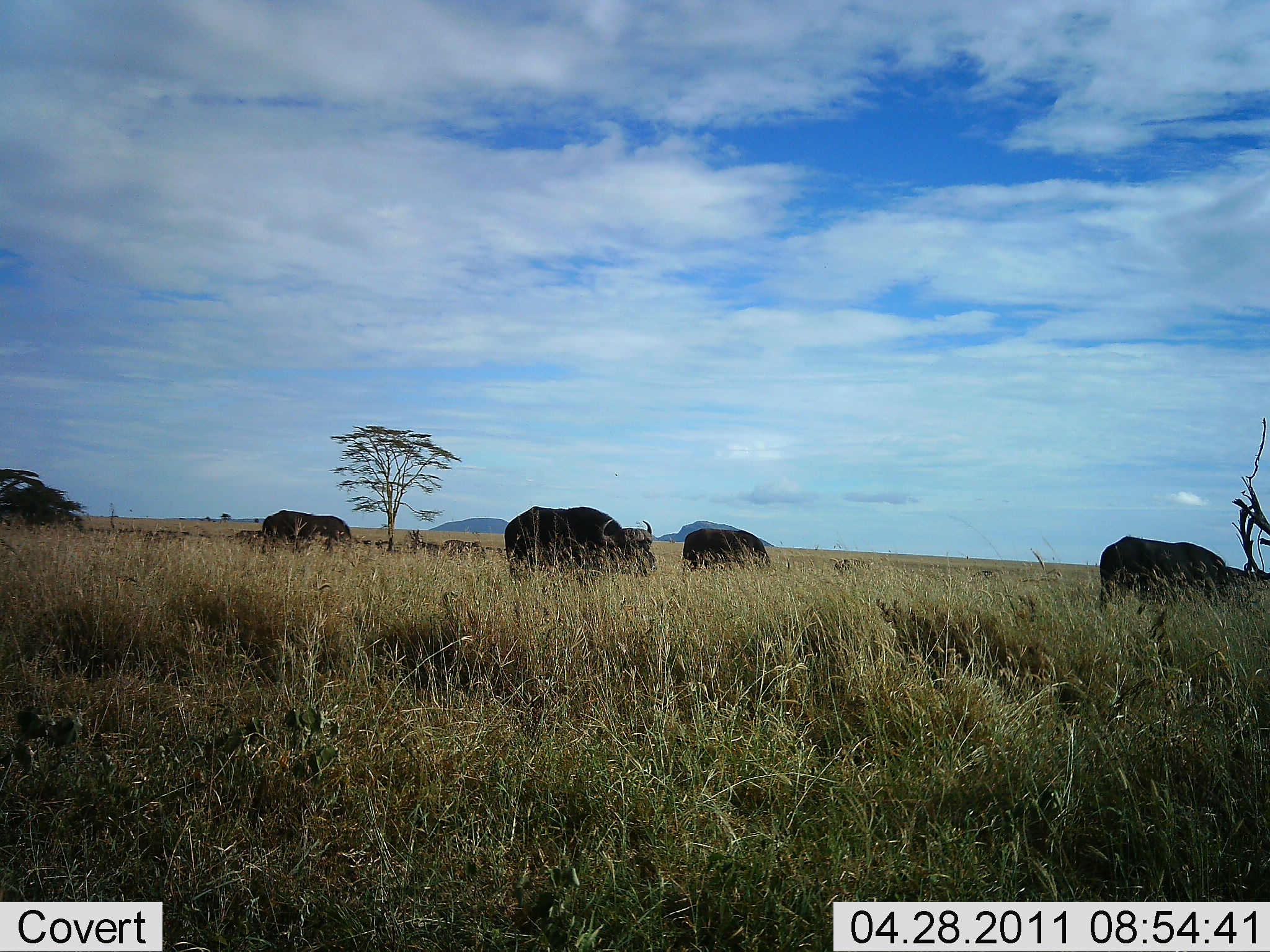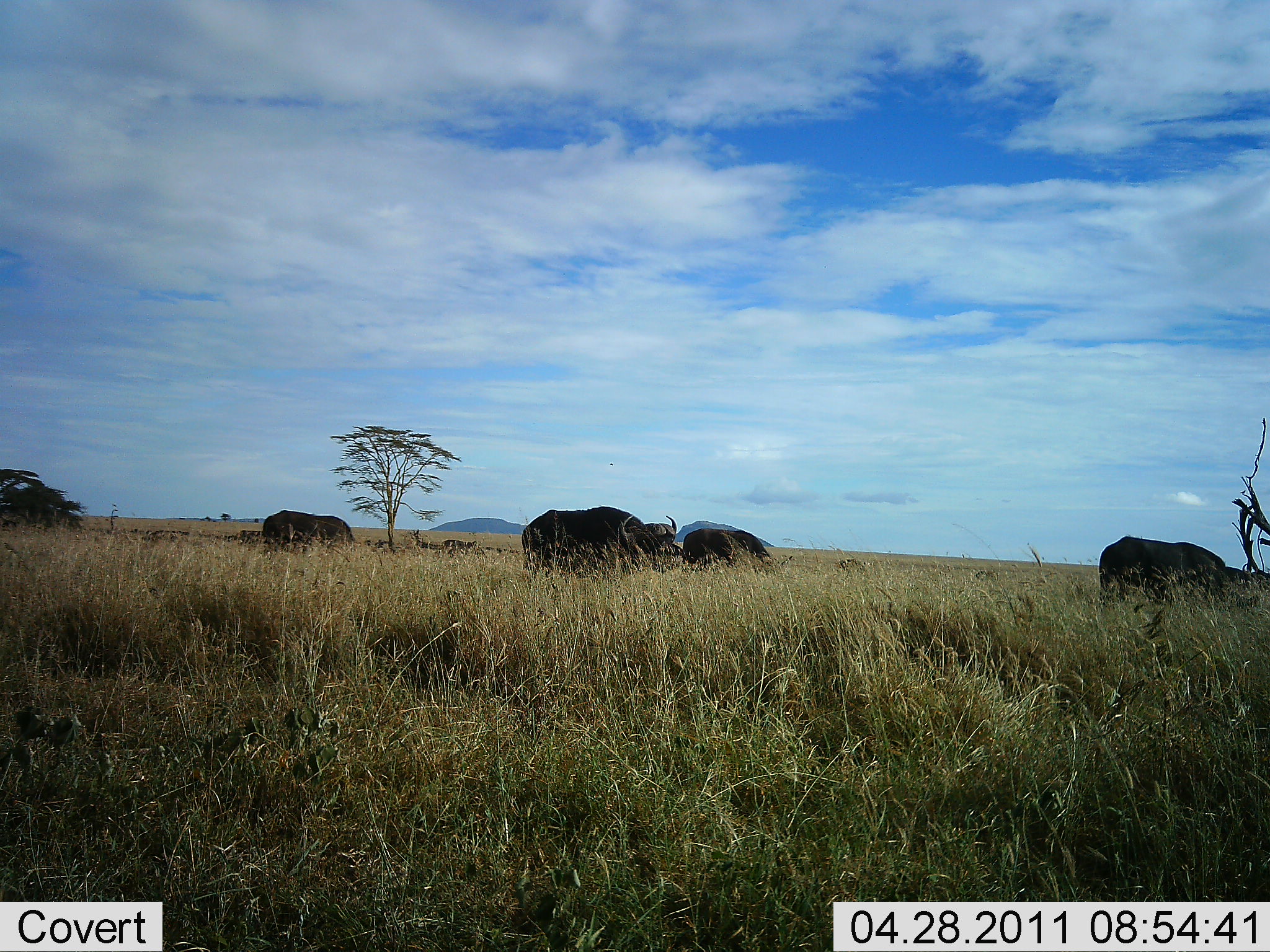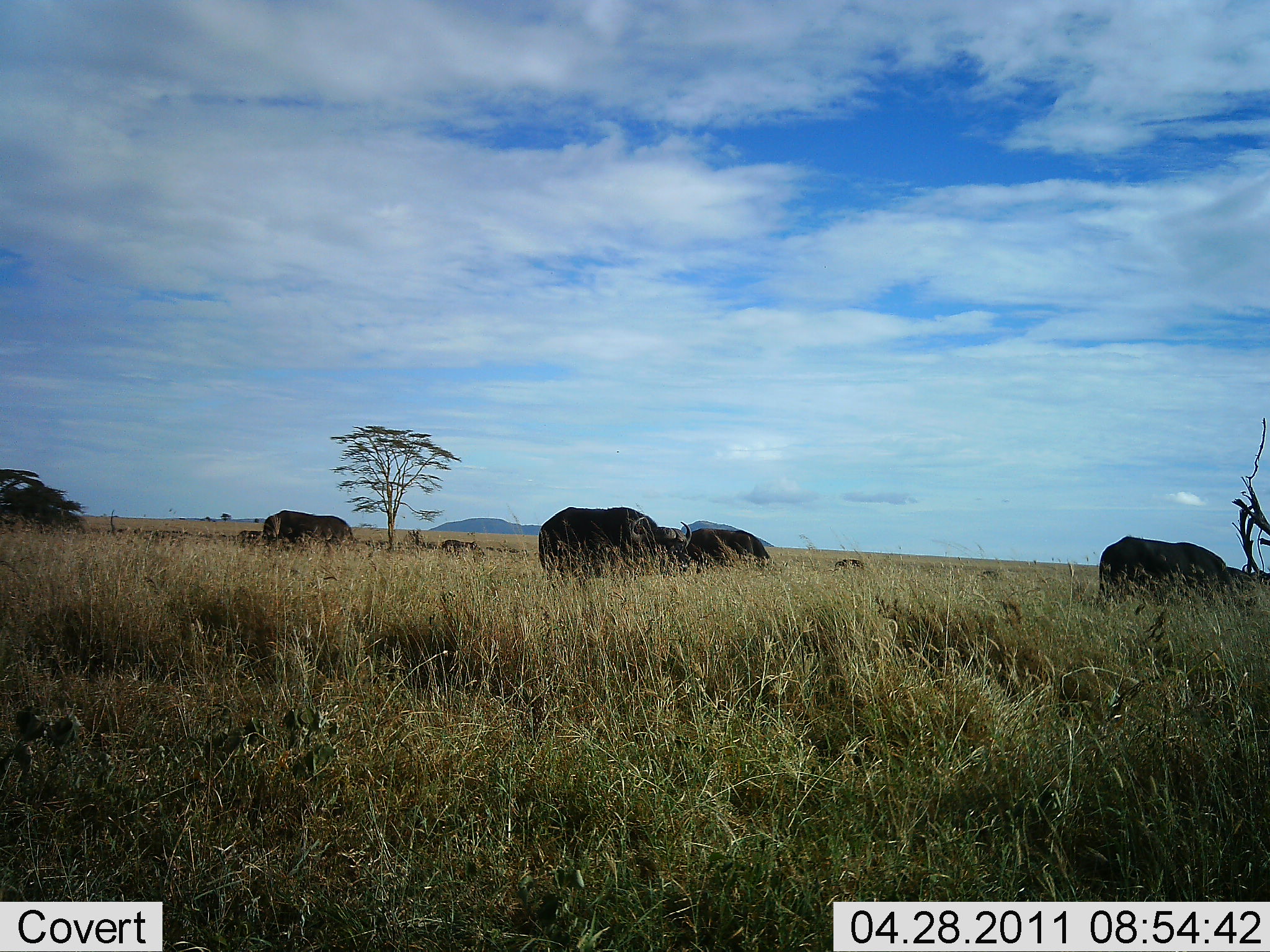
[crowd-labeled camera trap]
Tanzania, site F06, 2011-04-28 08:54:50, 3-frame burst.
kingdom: Animalia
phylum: Chordata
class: Mammalia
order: Artiodactyla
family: Bovidae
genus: Syncerus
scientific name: Syncerus caffer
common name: cape buffalo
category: buffalo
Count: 4.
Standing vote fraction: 45%.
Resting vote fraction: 0%.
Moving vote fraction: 55%.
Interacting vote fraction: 0%.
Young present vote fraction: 9%.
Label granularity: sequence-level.